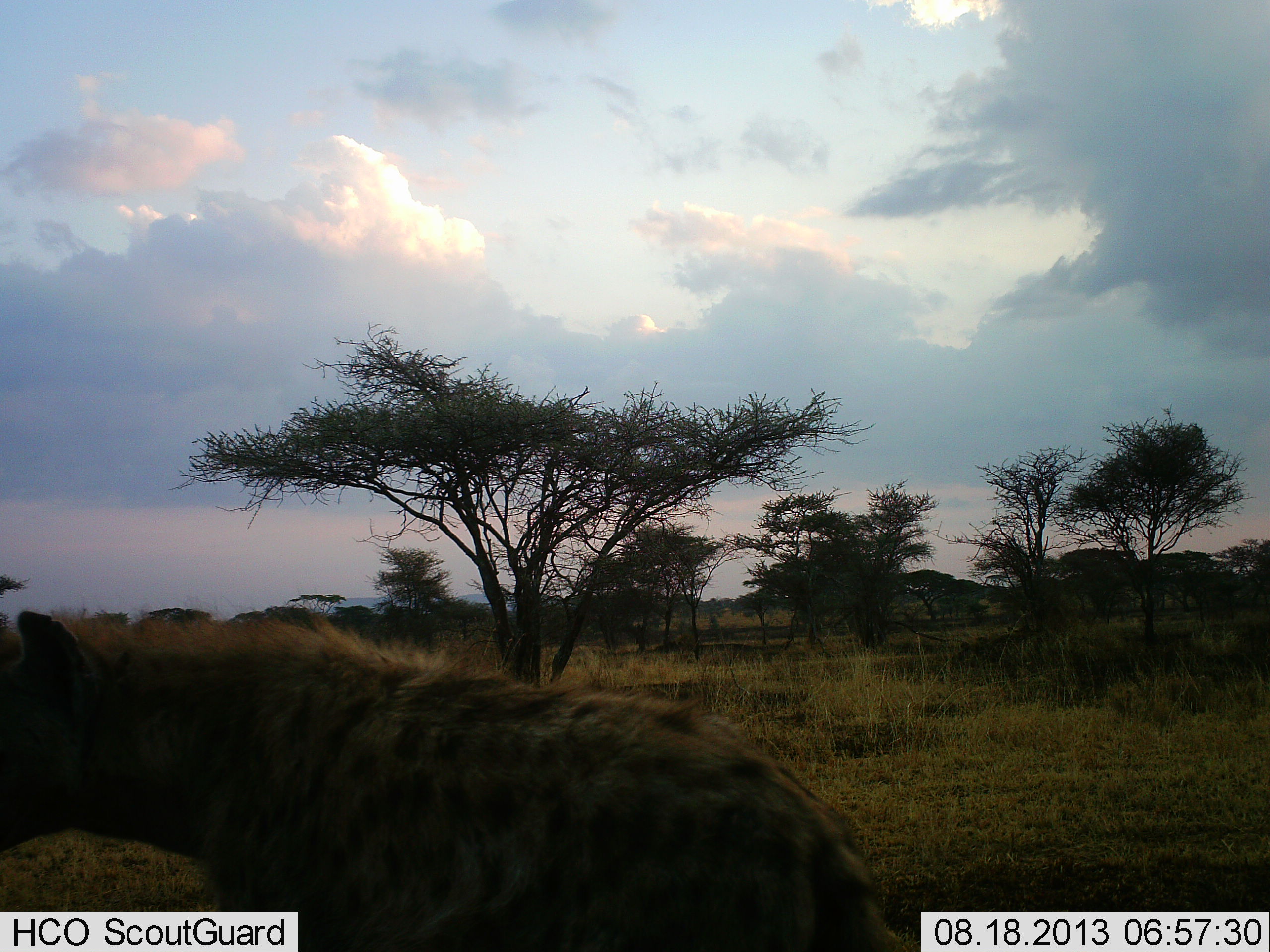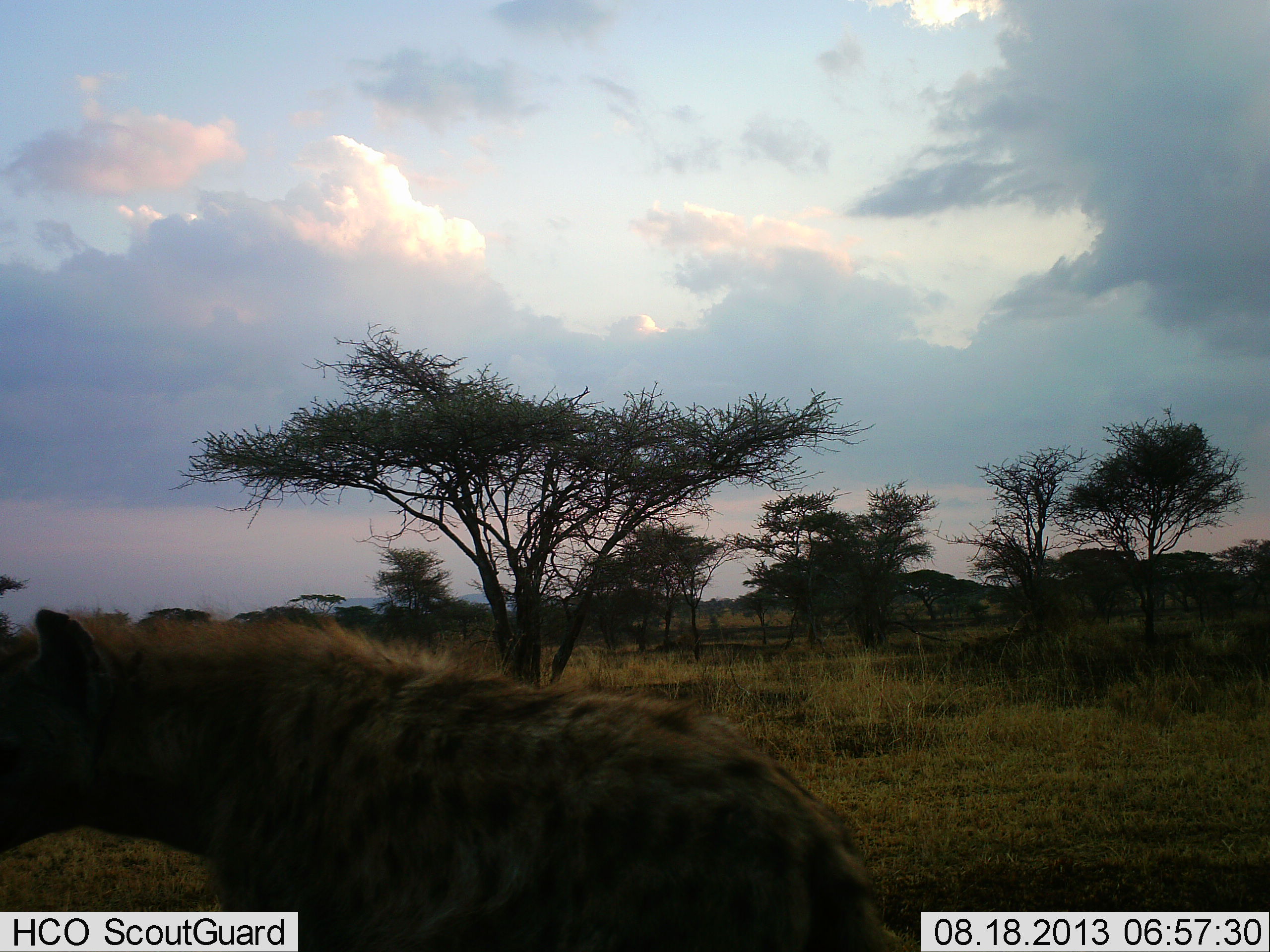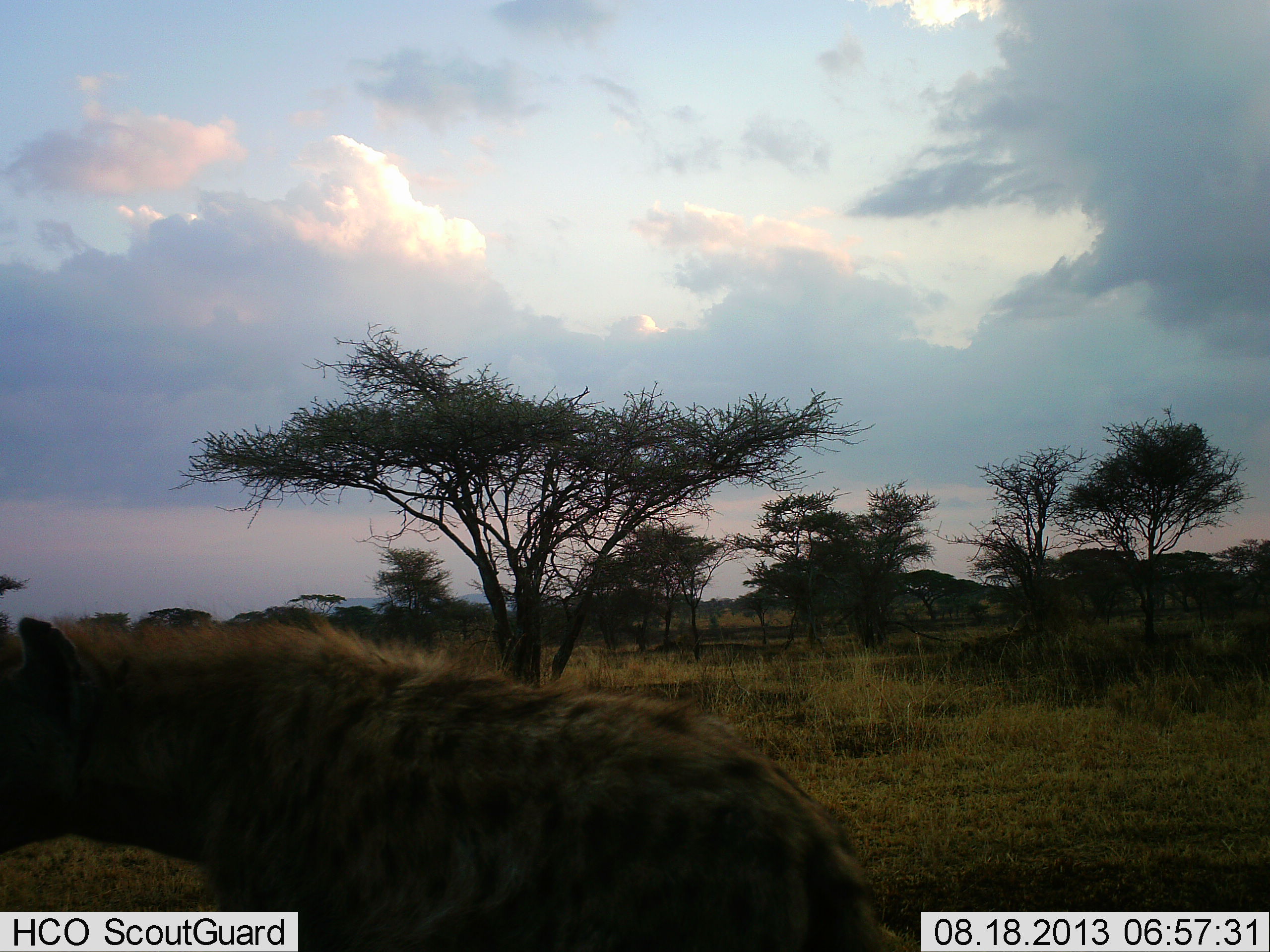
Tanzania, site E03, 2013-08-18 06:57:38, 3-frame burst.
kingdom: Animalia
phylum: Chordata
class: Mammalia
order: Carnivora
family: Hyaenidae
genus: Crocuta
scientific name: Crocuta crocuta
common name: spotted hyena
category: hyenaspotted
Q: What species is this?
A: Hyenaspotted (spotted hyena) (Crocuta crocuta).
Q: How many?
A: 1.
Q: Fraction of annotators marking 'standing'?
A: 90%.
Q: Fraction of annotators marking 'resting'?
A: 5%.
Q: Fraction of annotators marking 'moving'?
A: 5%.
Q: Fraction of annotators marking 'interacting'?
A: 0%.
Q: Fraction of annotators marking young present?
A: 0%.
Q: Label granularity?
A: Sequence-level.